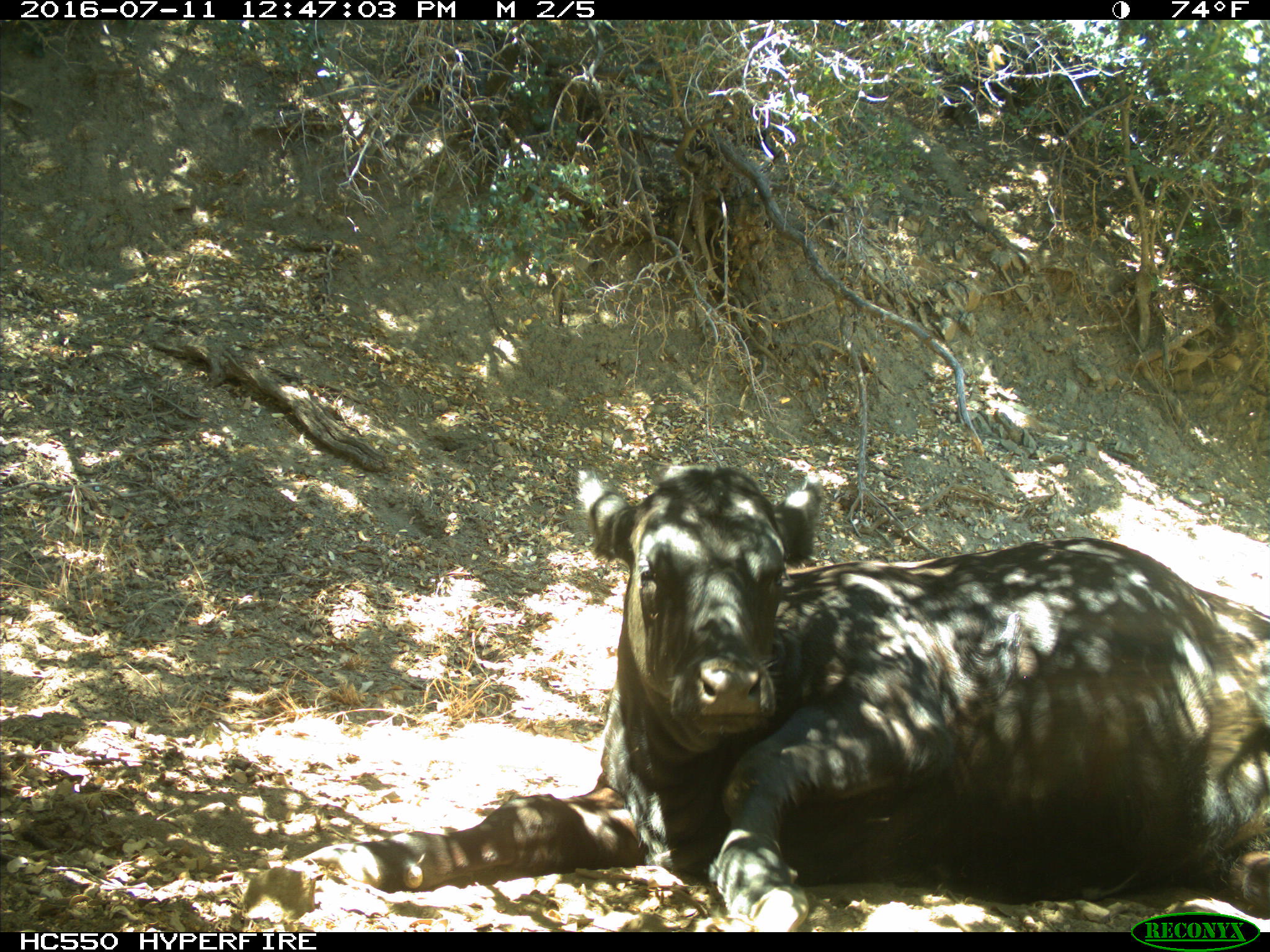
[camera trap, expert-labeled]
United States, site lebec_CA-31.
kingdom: Animalia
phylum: Chordata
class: Mammalia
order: Artiodactyla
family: Bovidae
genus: Bos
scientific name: Bos taurus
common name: domestic cow